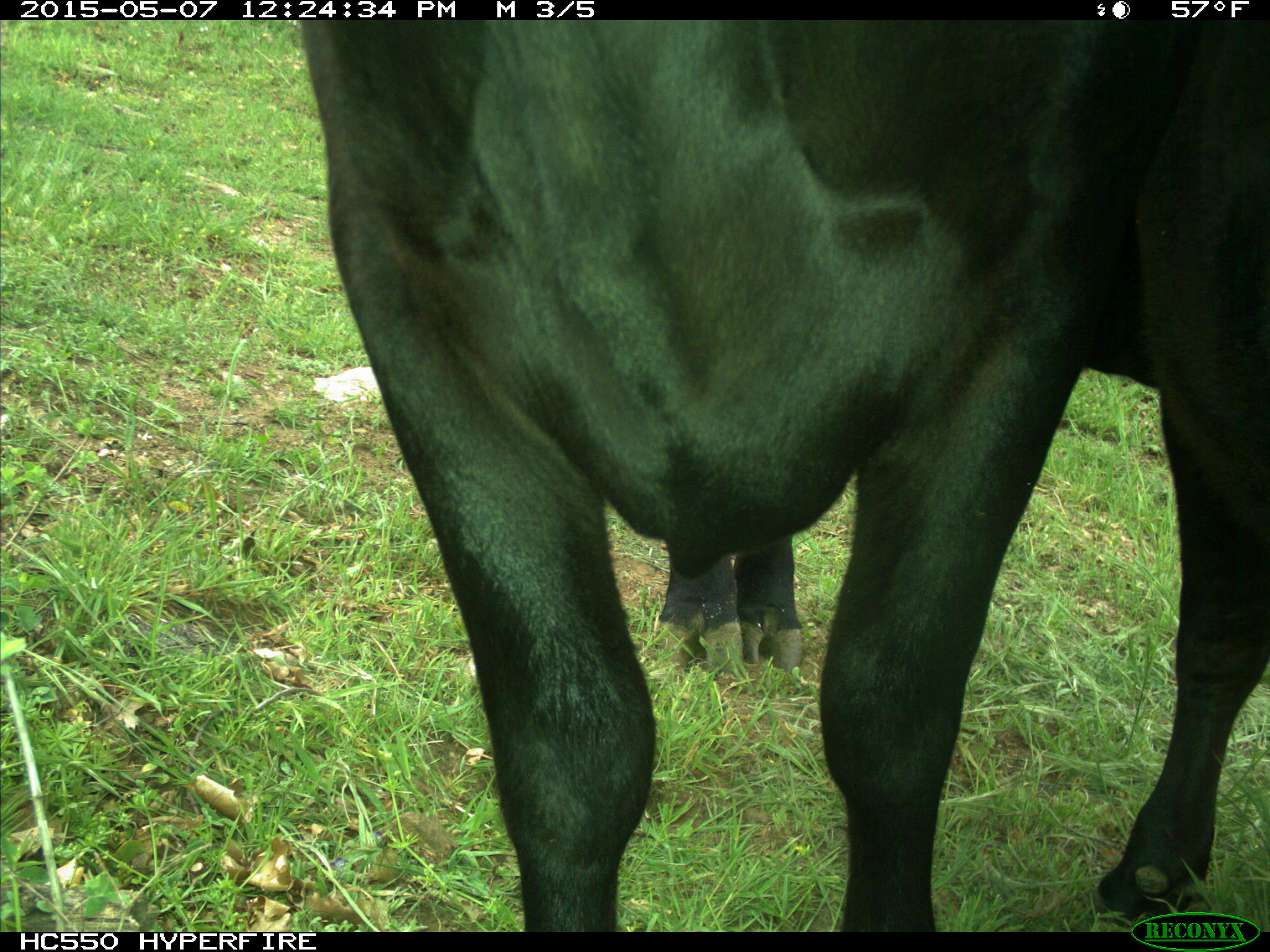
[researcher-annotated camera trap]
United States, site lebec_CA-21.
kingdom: Animalia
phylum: Chordata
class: Mammalia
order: Artiodactyla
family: Bovidae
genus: Bos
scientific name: Bos taurus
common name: domestic cow